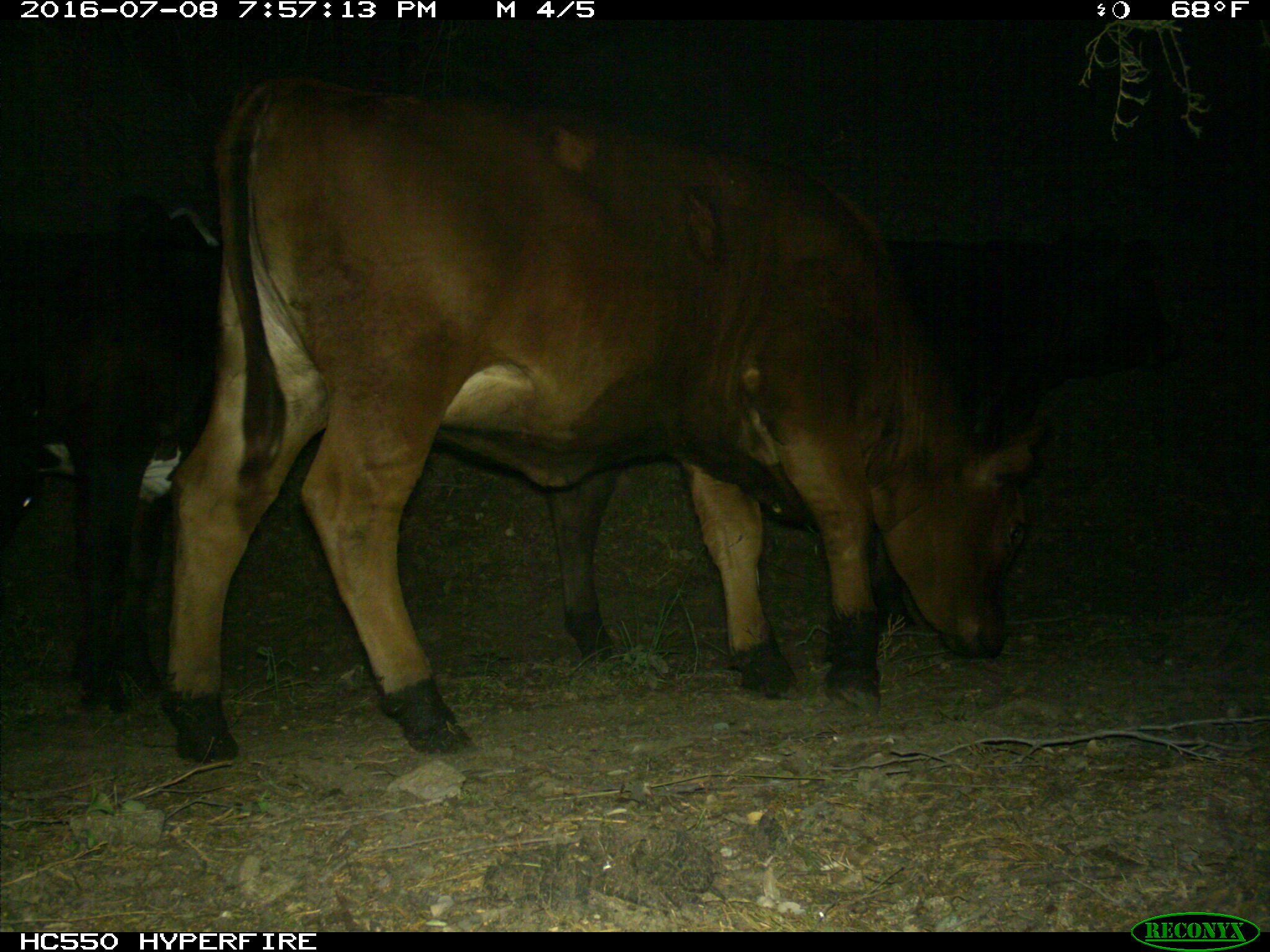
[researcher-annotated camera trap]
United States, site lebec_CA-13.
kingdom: Animalia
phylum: Chordata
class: Mammalia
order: Artiodactyla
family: Bovidae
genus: Bos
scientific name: Bos taurus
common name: domestic cow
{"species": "Bos taurus (domestic cow)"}